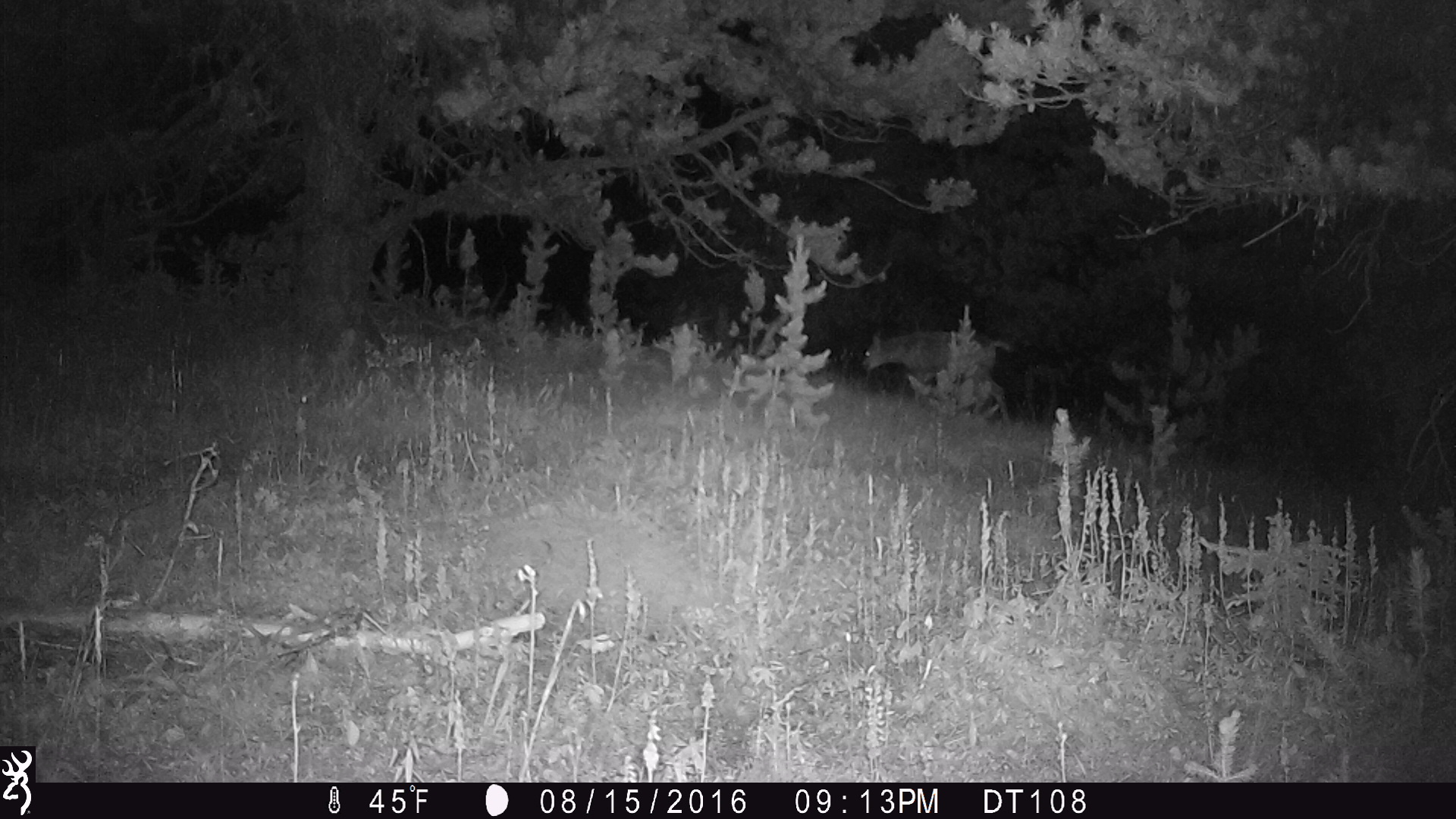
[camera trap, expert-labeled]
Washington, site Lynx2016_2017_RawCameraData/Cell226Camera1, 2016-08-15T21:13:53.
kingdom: Animalia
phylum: Chordata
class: Mammalia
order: Artiodactyla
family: Cervidae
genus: Odocoileus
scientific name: Odocoileus hemionus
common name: mule deer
Odocoileus hemionus (mule deer). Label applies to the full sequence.